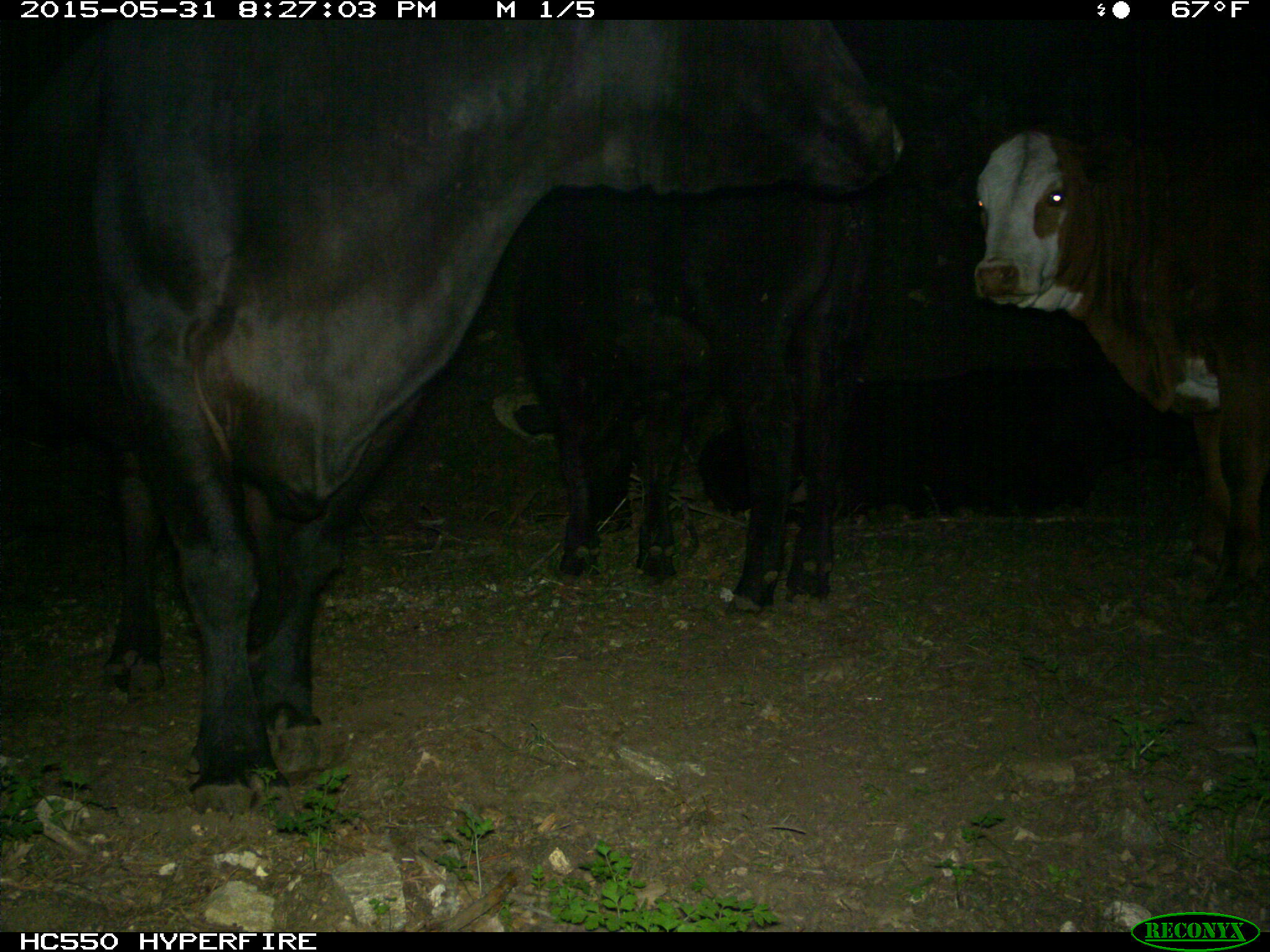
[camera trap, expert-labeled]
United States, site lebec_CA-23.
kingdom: Animalia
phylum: Chordata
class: Mammalia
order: Artiodactyla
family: Bovidae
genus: Bos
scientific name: Bos taurus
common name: domestic cow